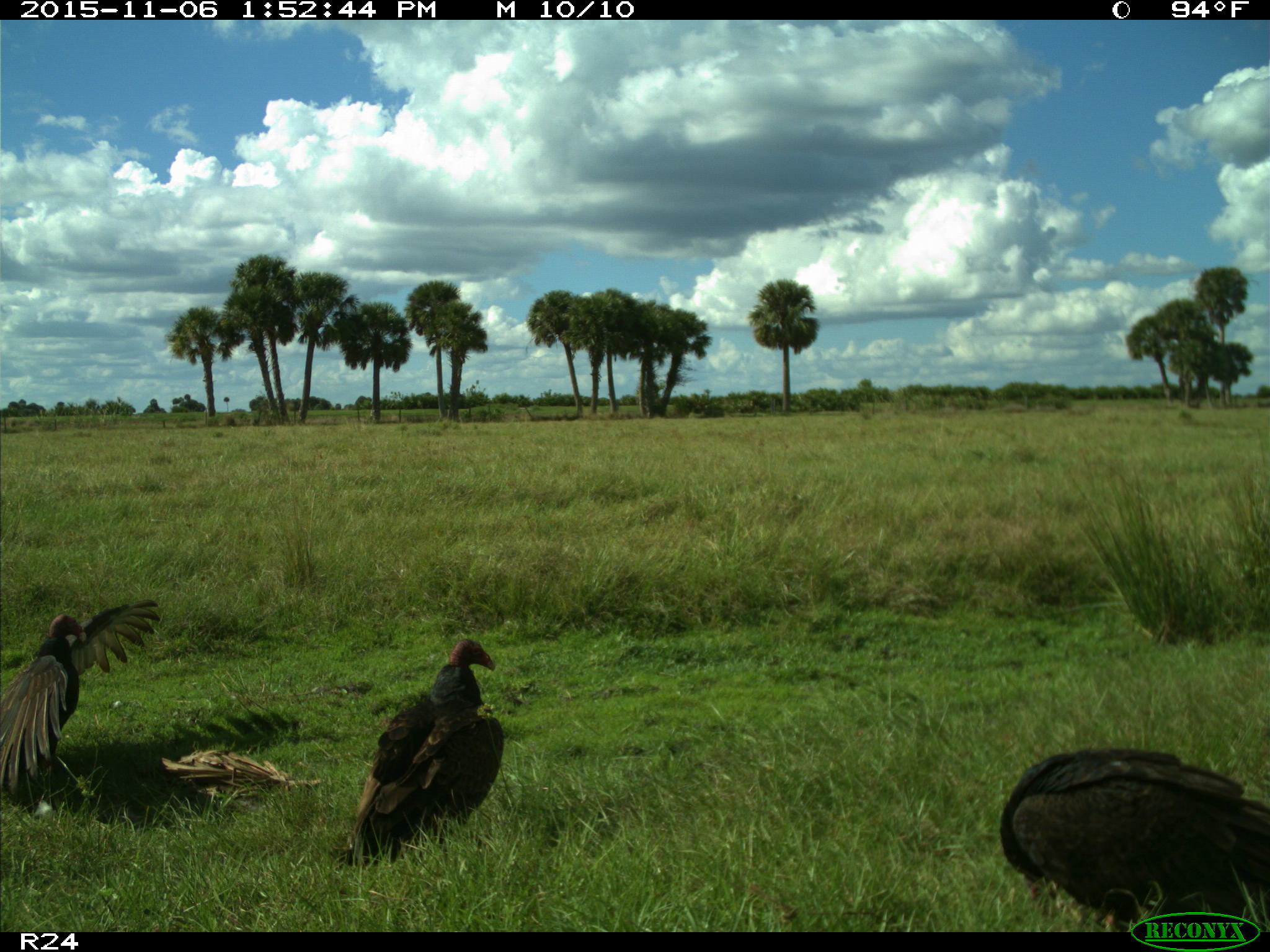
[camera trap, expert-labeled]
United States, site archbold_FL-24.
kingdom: Animalia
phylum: Chordata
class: Aves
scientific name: Aves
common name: birds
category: unidentified bird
Unidentified bird (birds) (Aves).